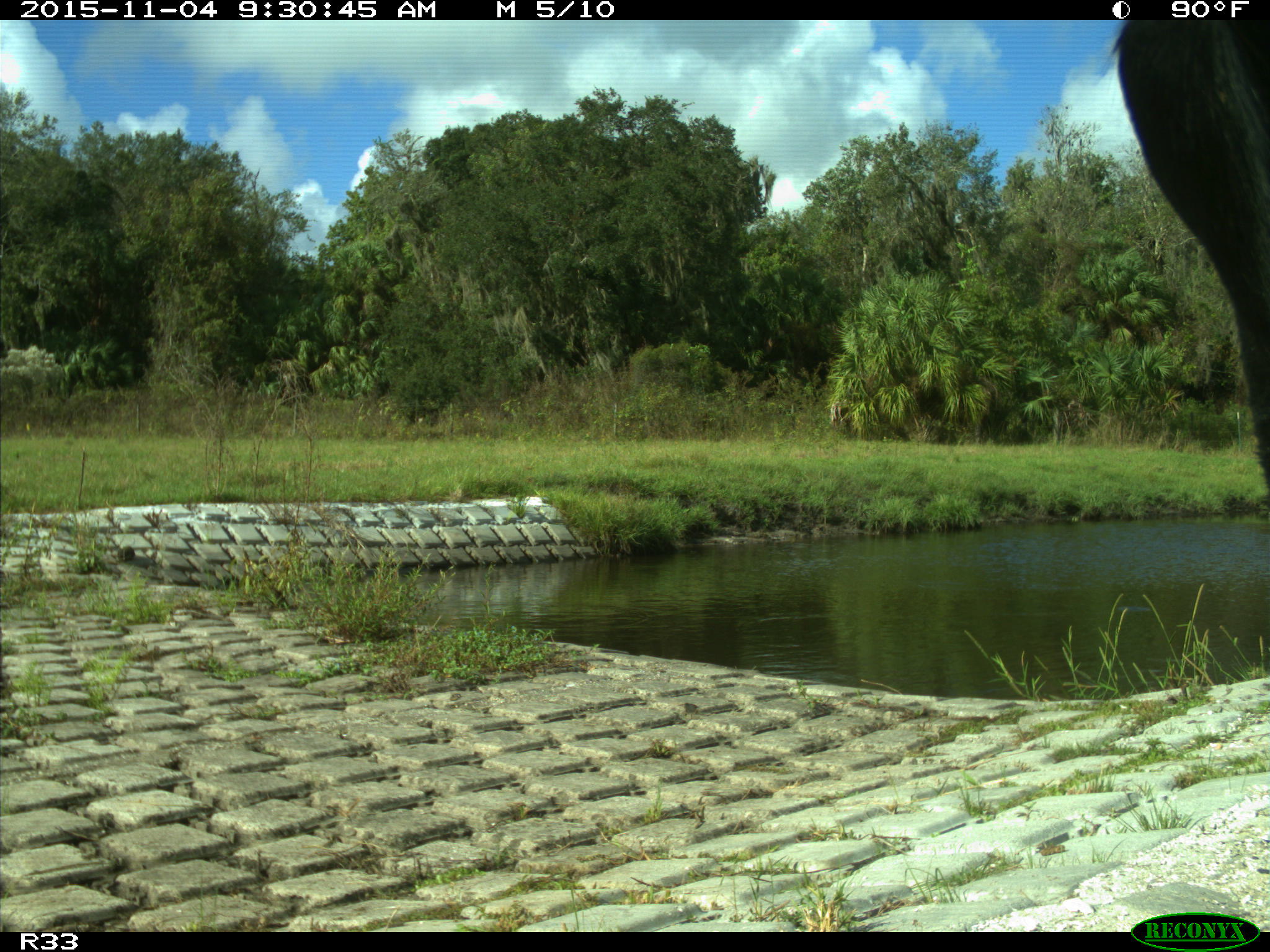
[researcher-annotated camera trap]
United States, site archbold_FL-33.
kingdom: Animalia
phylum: Chordata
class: Mammalia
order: Artiodactyla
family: Bovidae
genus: Bos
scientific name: Bos taurus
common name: domestic cow